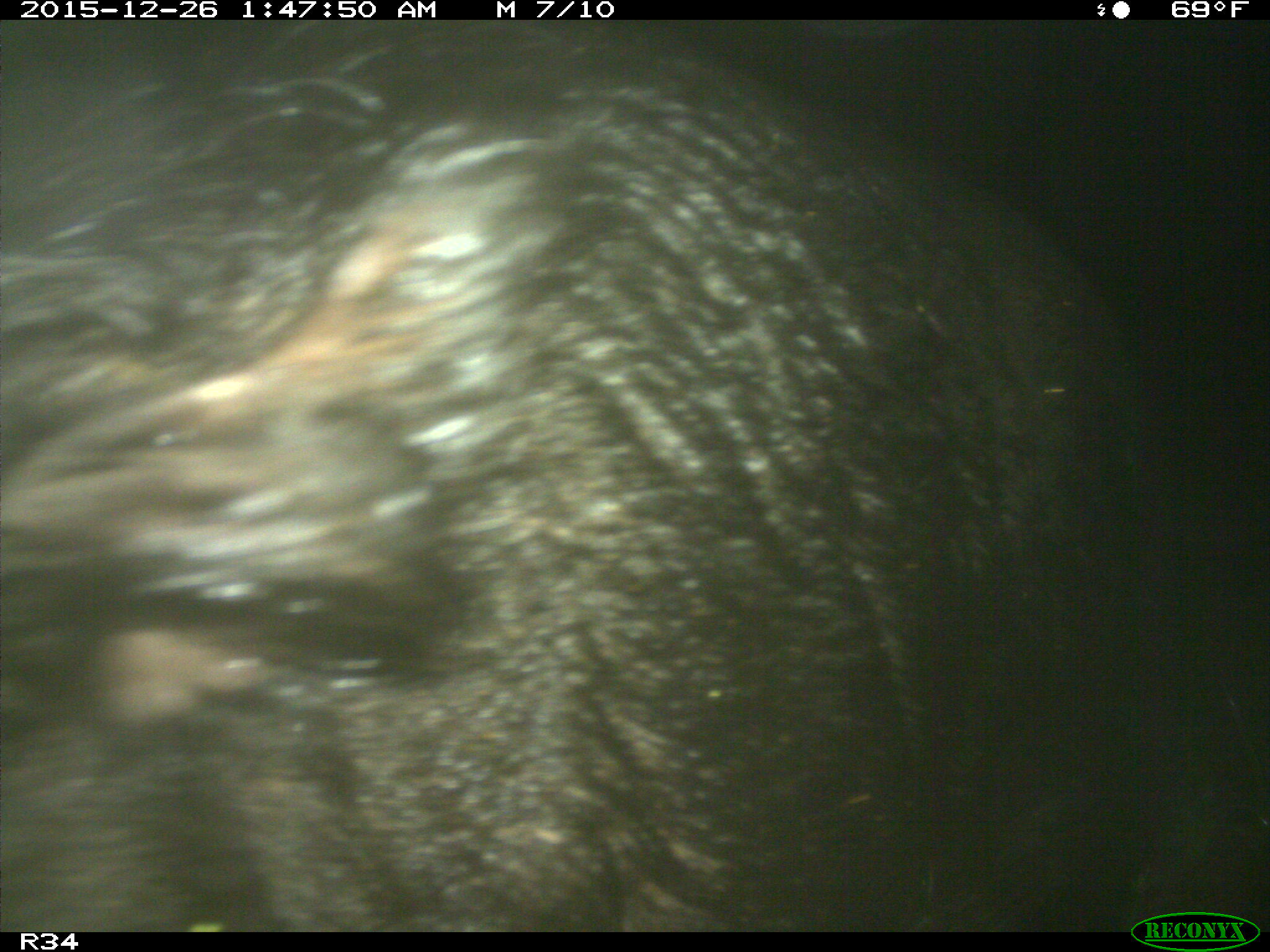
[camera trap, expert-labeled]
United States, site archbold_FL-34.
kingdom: Animalia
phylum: Chordata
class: Mammalia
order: Artiodactyla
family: Suidae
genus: Sus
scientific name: Sus scrofa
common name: wild boar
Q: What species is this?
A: Sus scrofa (wild boar).